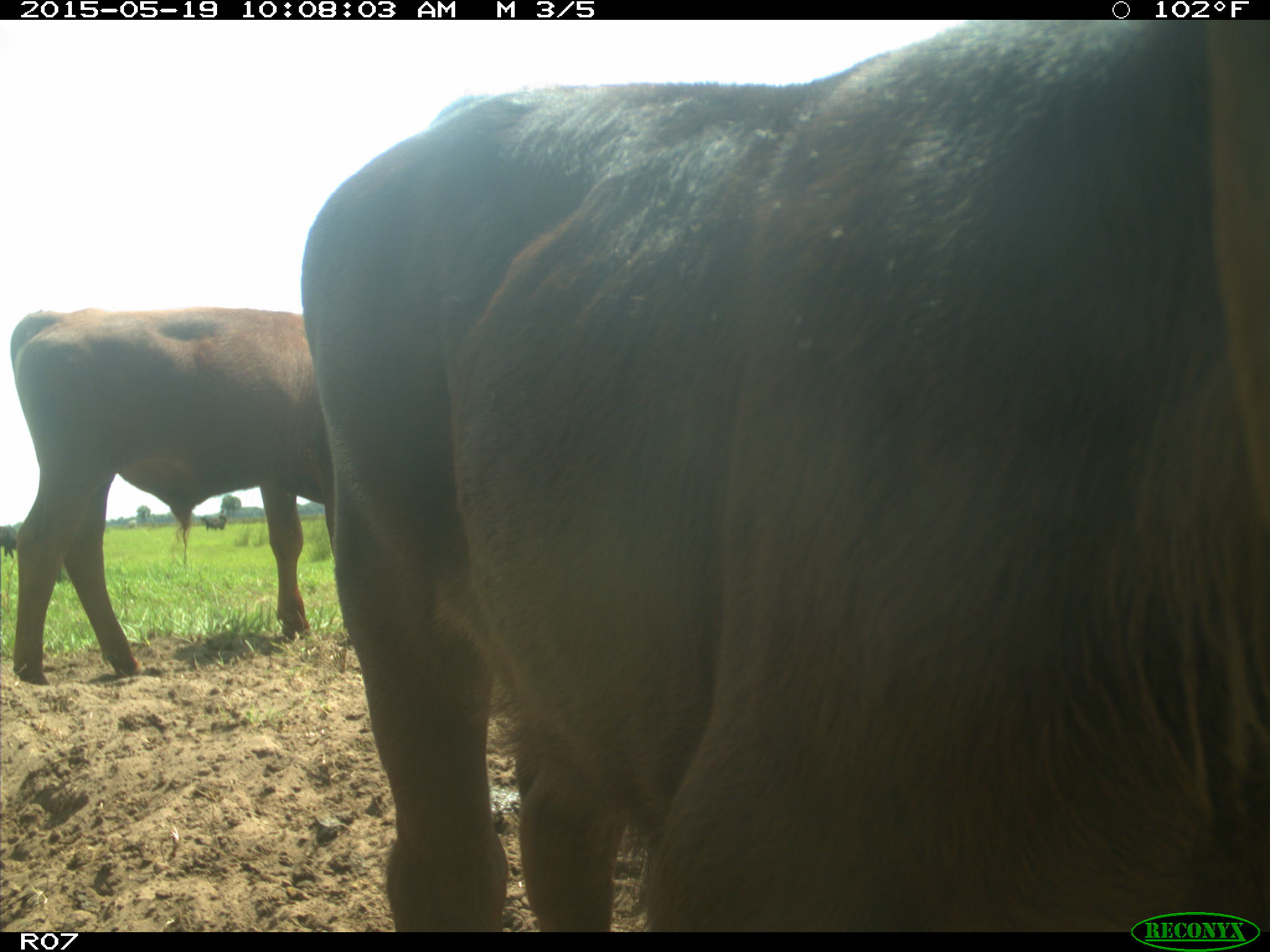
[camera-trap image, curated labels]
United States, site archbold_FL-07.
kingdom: Animalia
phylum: Chordata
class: Mammalia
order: Artiodactyla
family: Bovidae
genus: Bos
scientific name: Bos taurus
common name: domestic cow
Bos taurus (domestic cow).